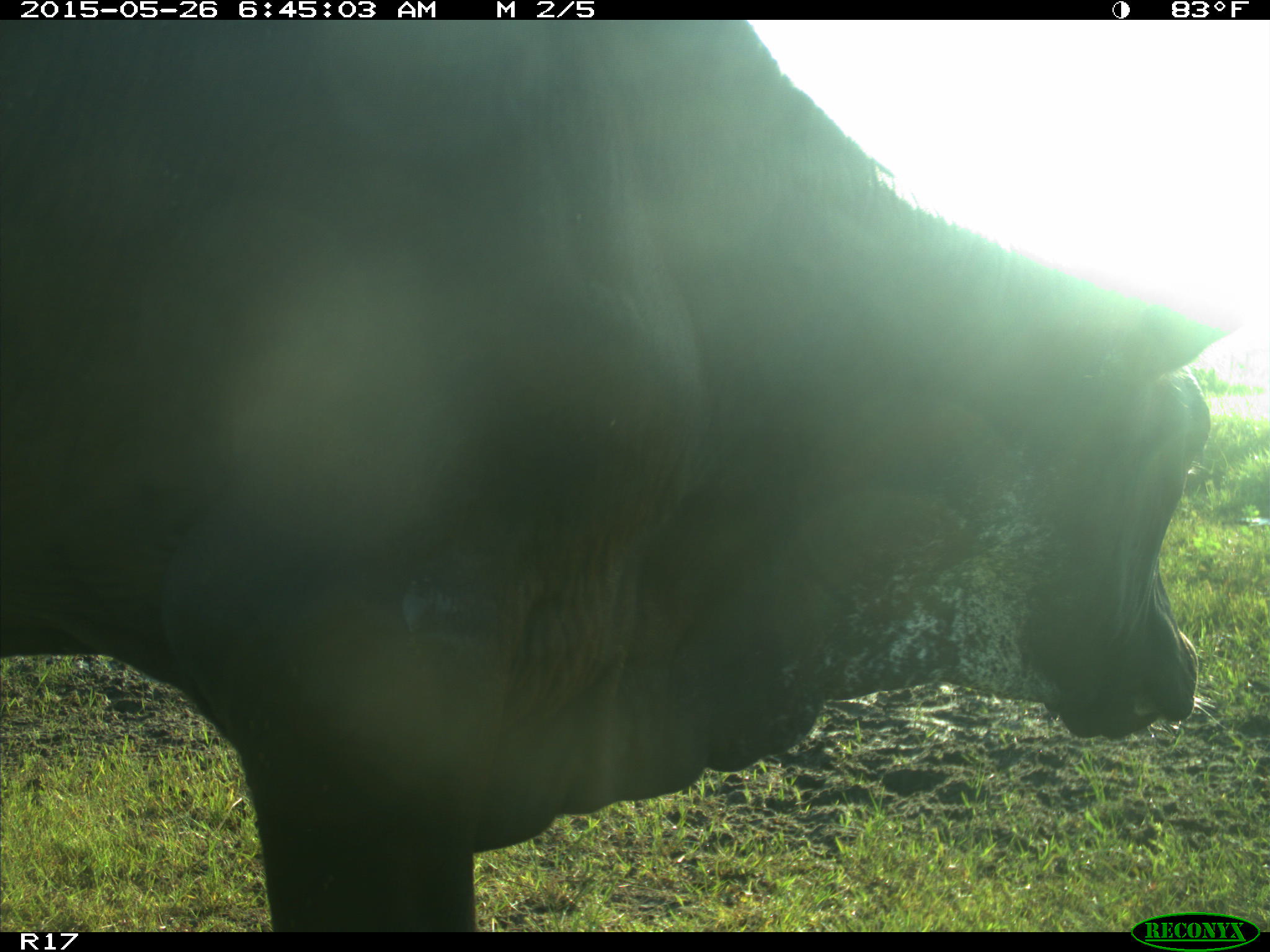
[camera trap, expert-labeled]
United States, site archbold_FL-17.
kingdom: Animalia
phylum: Chordata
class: Mammalia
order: Artiodactyla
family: Bovidae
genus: Bos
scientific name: Bos taurus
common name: domestic cow